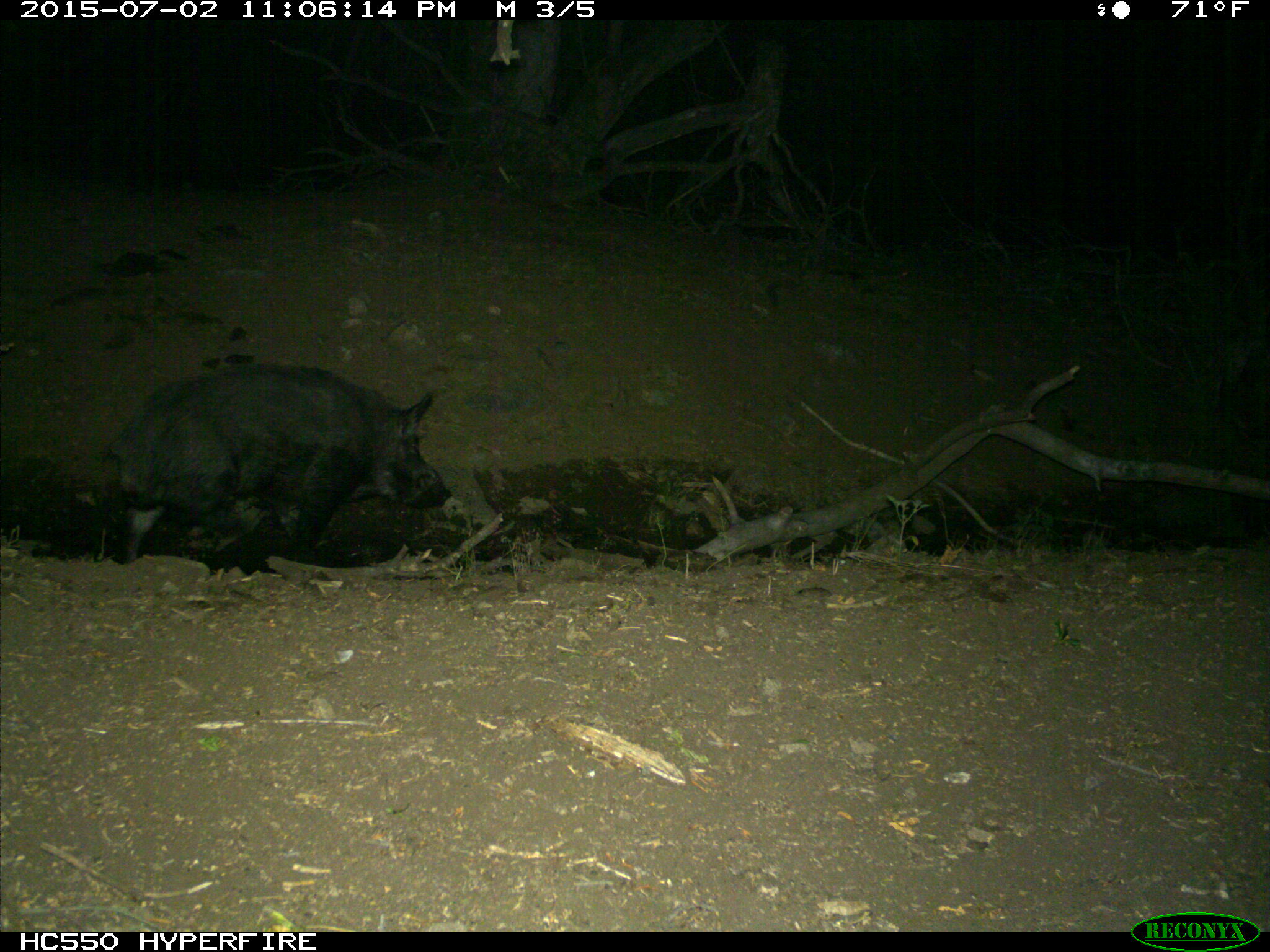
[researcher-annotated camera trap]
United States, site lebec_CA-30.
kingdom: Animalia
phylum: Chordata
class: Mammalia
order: Artiodactyla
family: Suidae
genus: Sus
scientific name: Sus scrofa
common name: wild boar